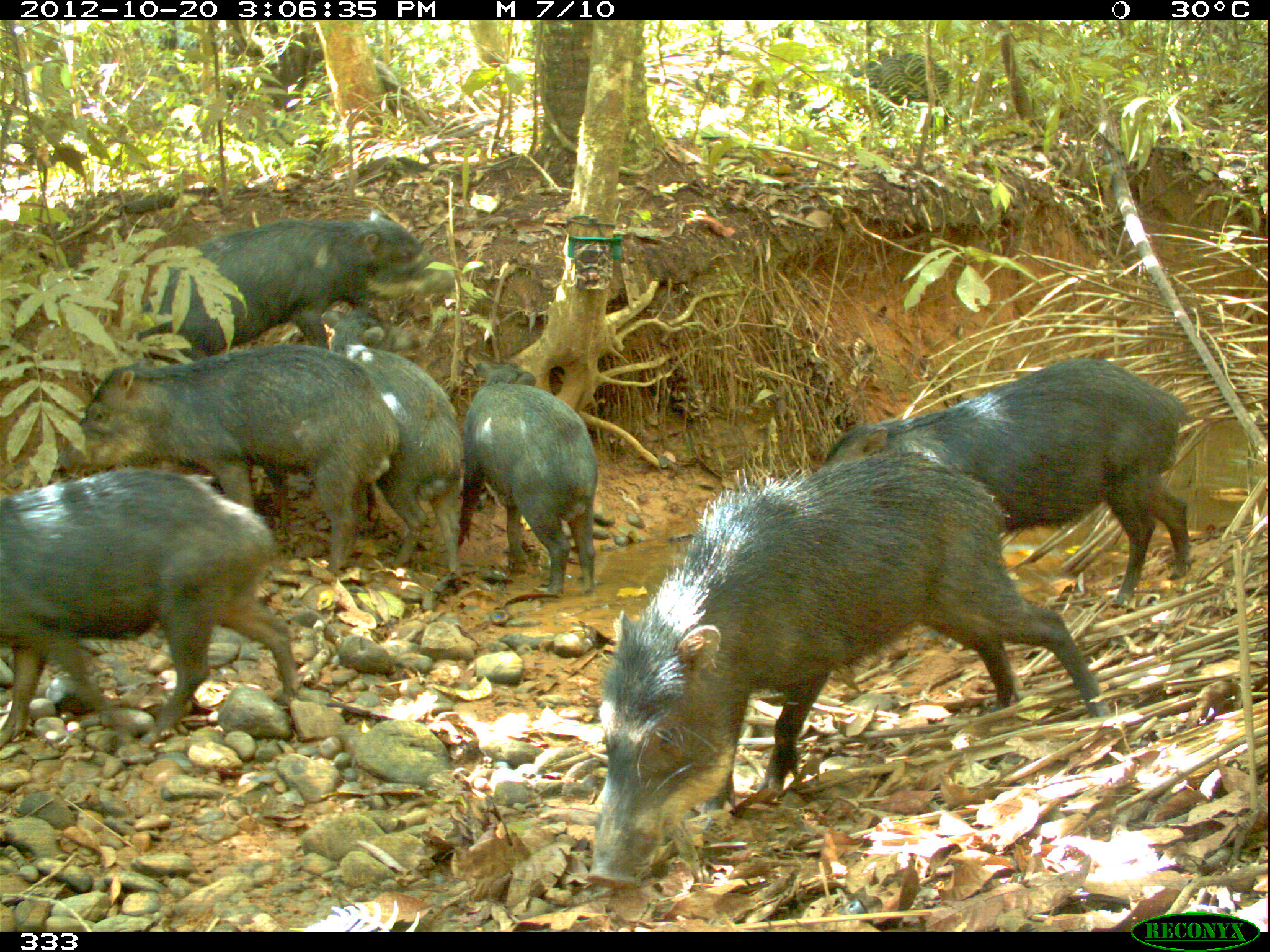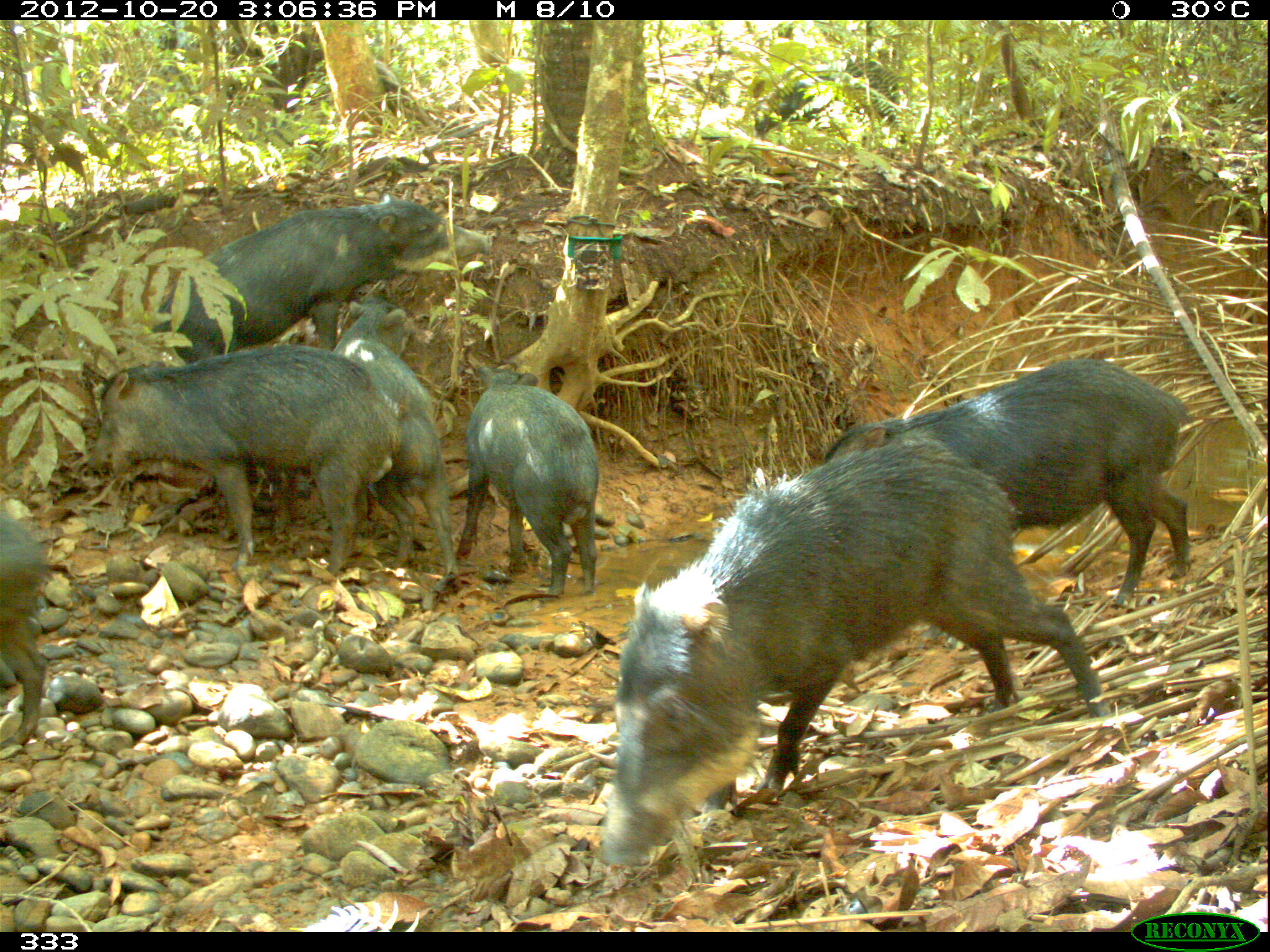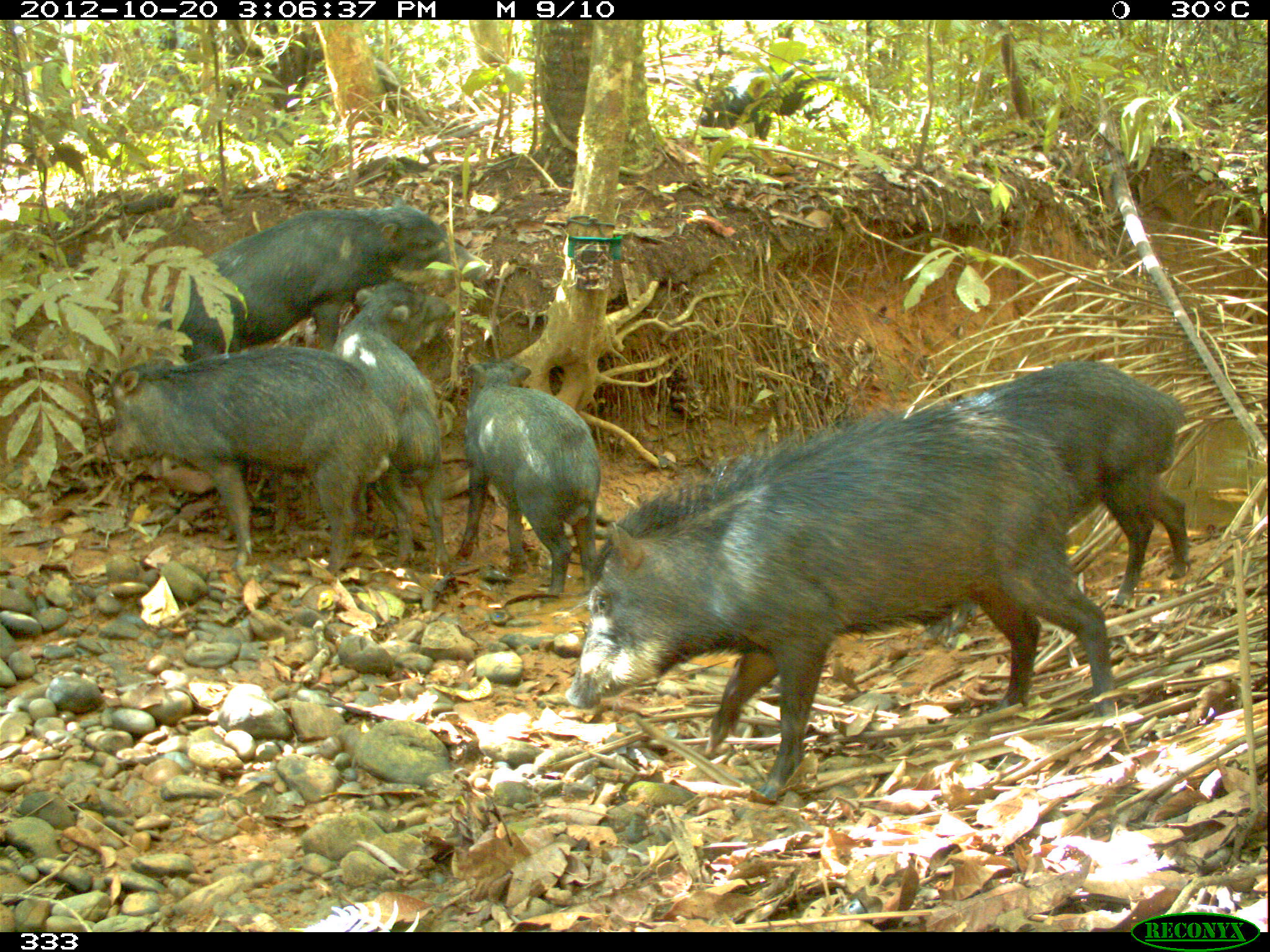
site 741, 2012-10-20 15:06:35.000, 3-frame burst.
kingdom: Animalia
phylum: Chordata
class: Mammalia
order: Artiodactyla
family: Tayassuidae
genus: Tayassu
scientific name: Tayassu pecari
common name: white-lipped peccary